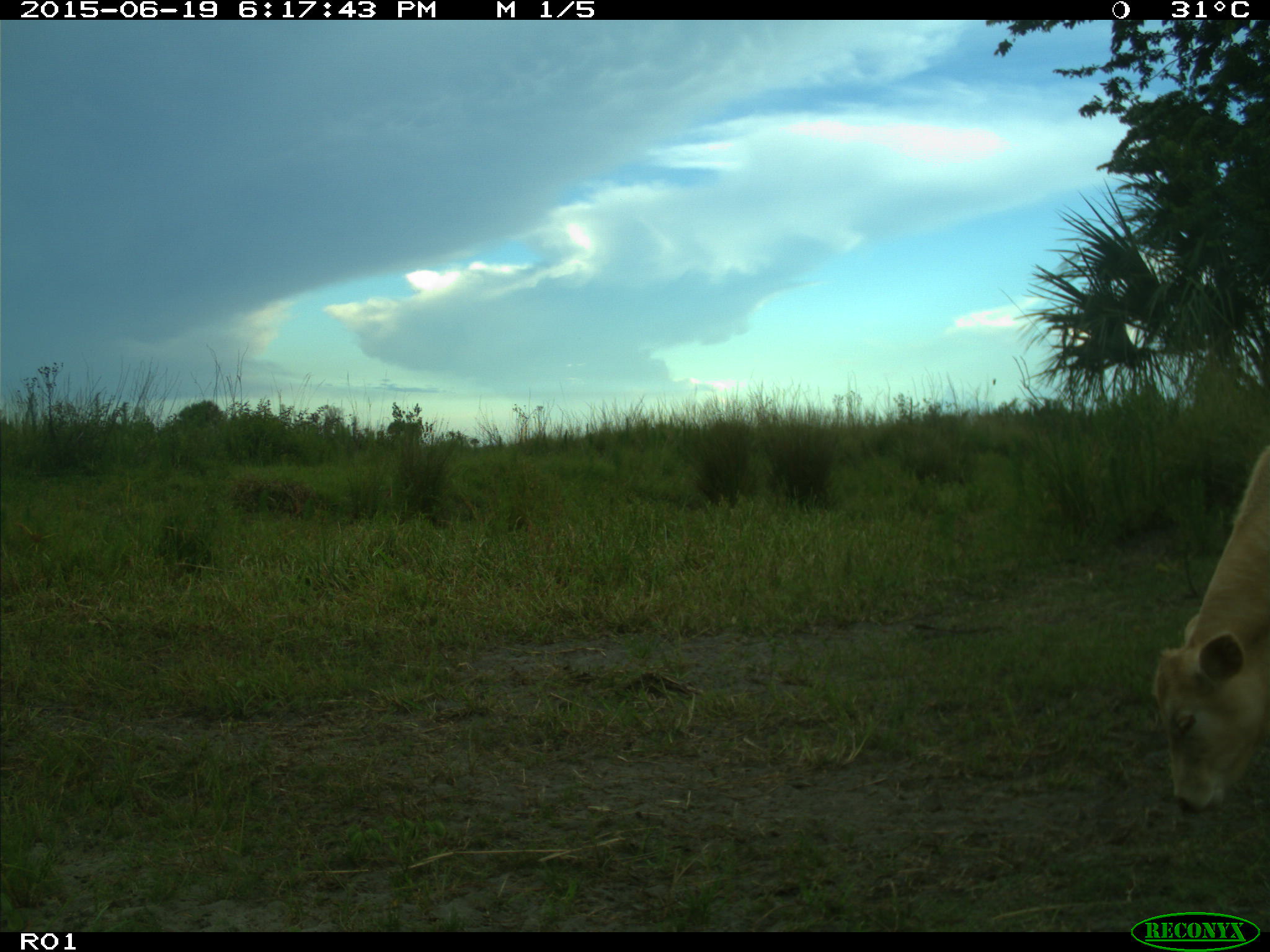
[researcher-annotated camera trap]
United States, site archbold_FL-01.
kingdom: Animalia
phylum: Chordata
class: Mammalia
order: Artiodactyla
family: Bovidae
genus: Bos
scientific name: Bos taurus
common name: domestic cow